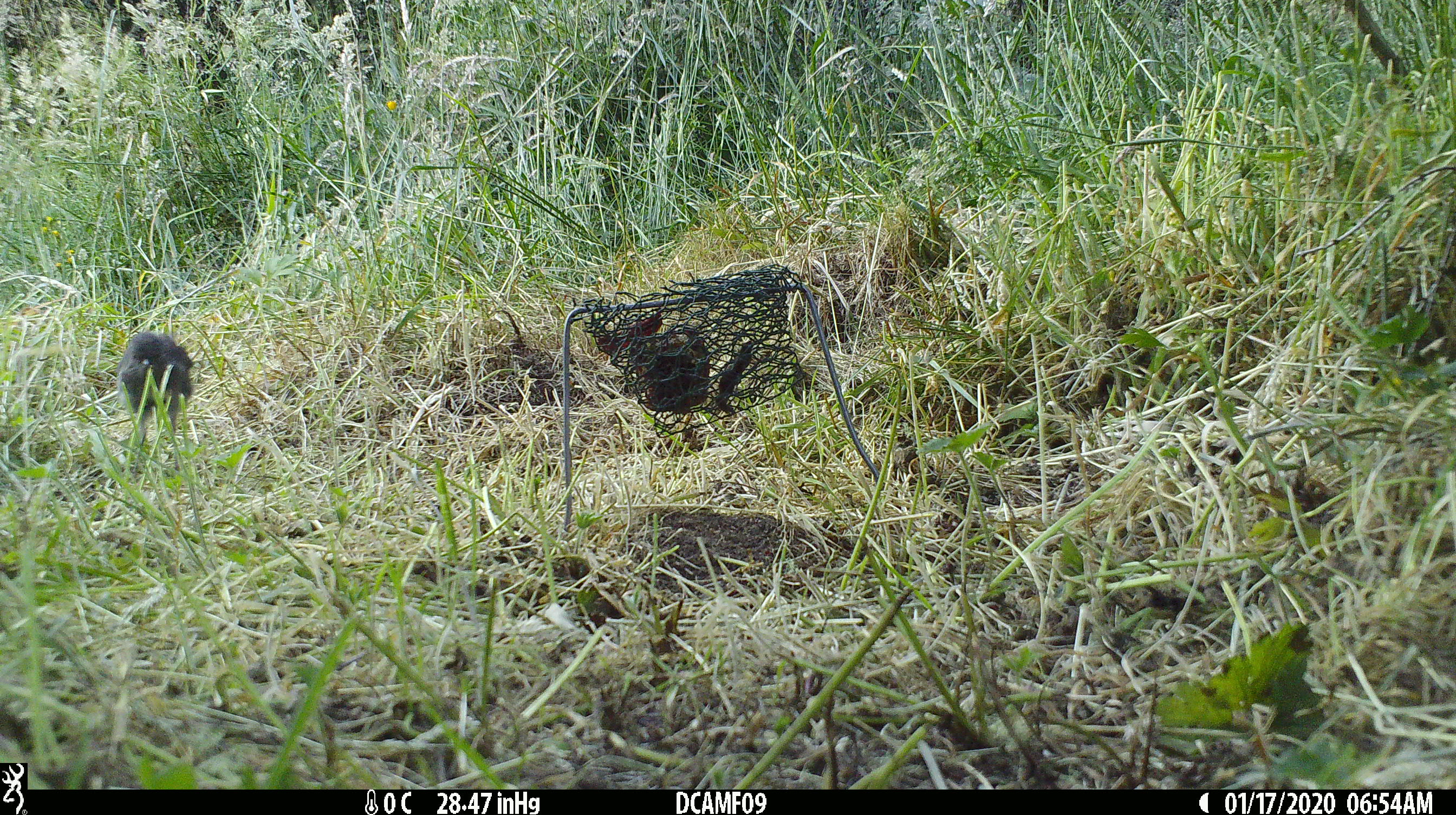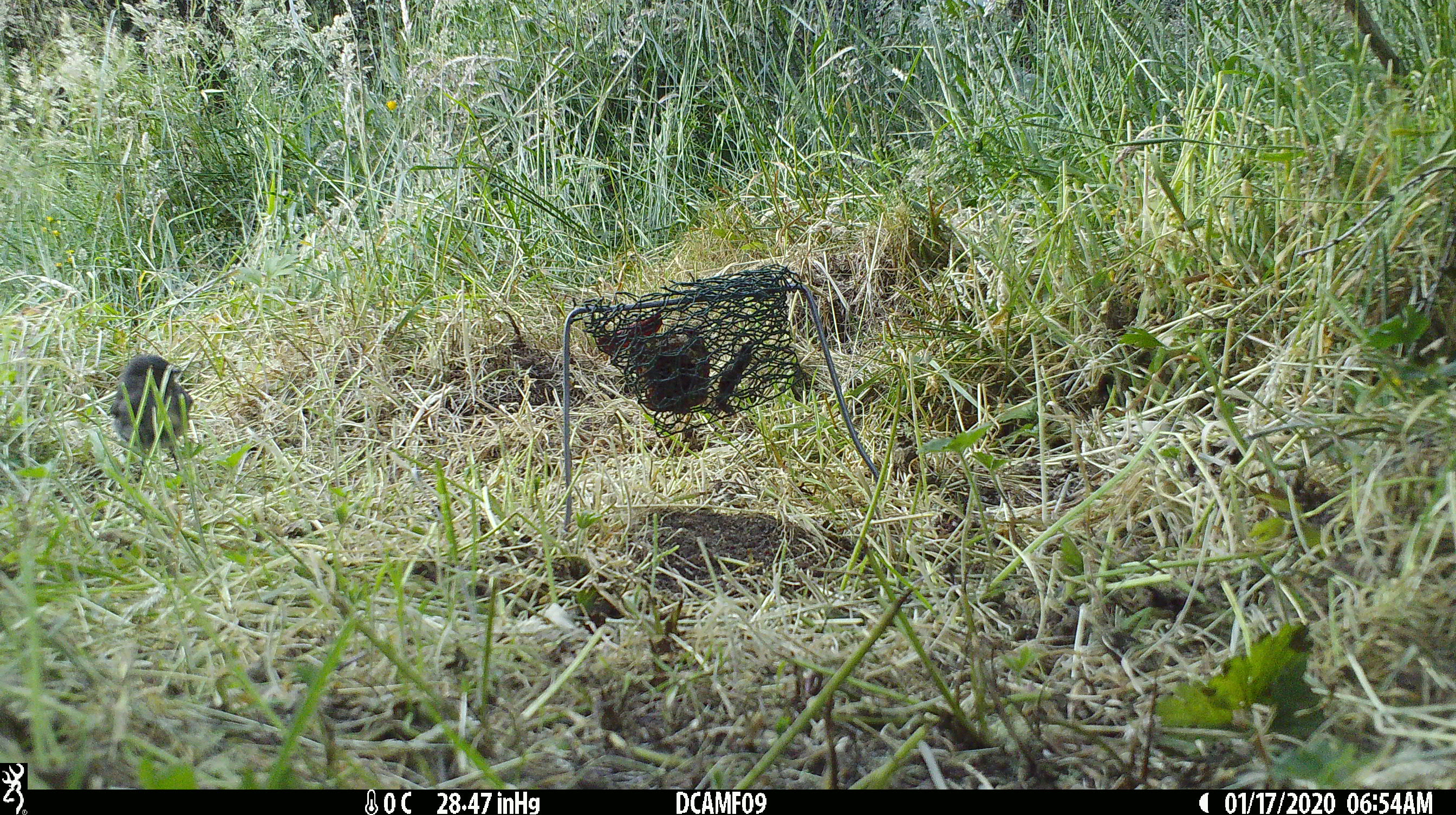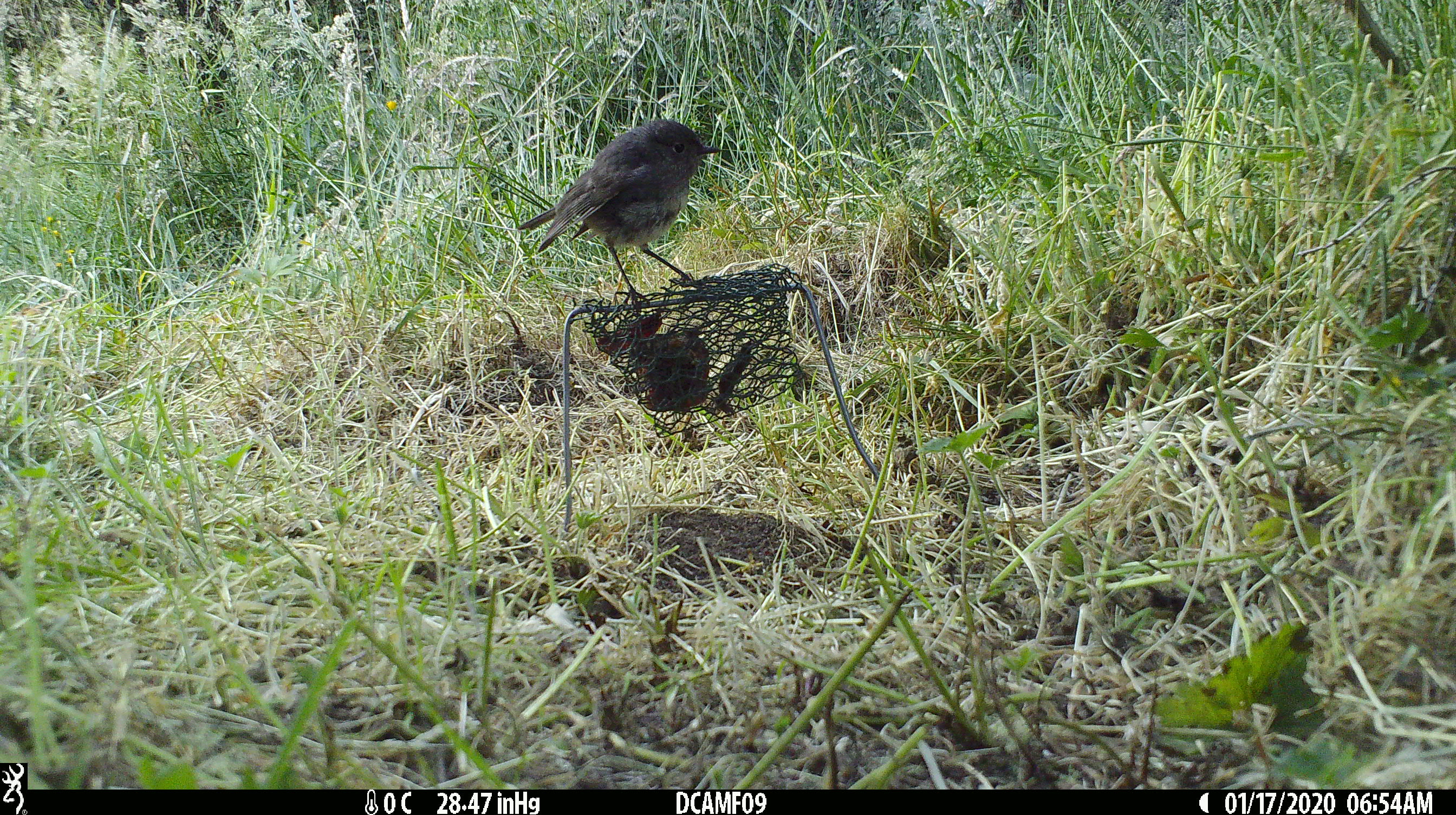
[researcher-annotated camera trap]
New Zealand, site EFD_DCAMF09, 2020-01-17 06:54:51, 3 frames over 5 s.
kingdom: Animalia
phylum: Chordata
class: Aves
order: Passeriformes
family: Petroicidae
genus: Petroica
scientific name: Petroica australis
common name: new zealand robin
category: robin